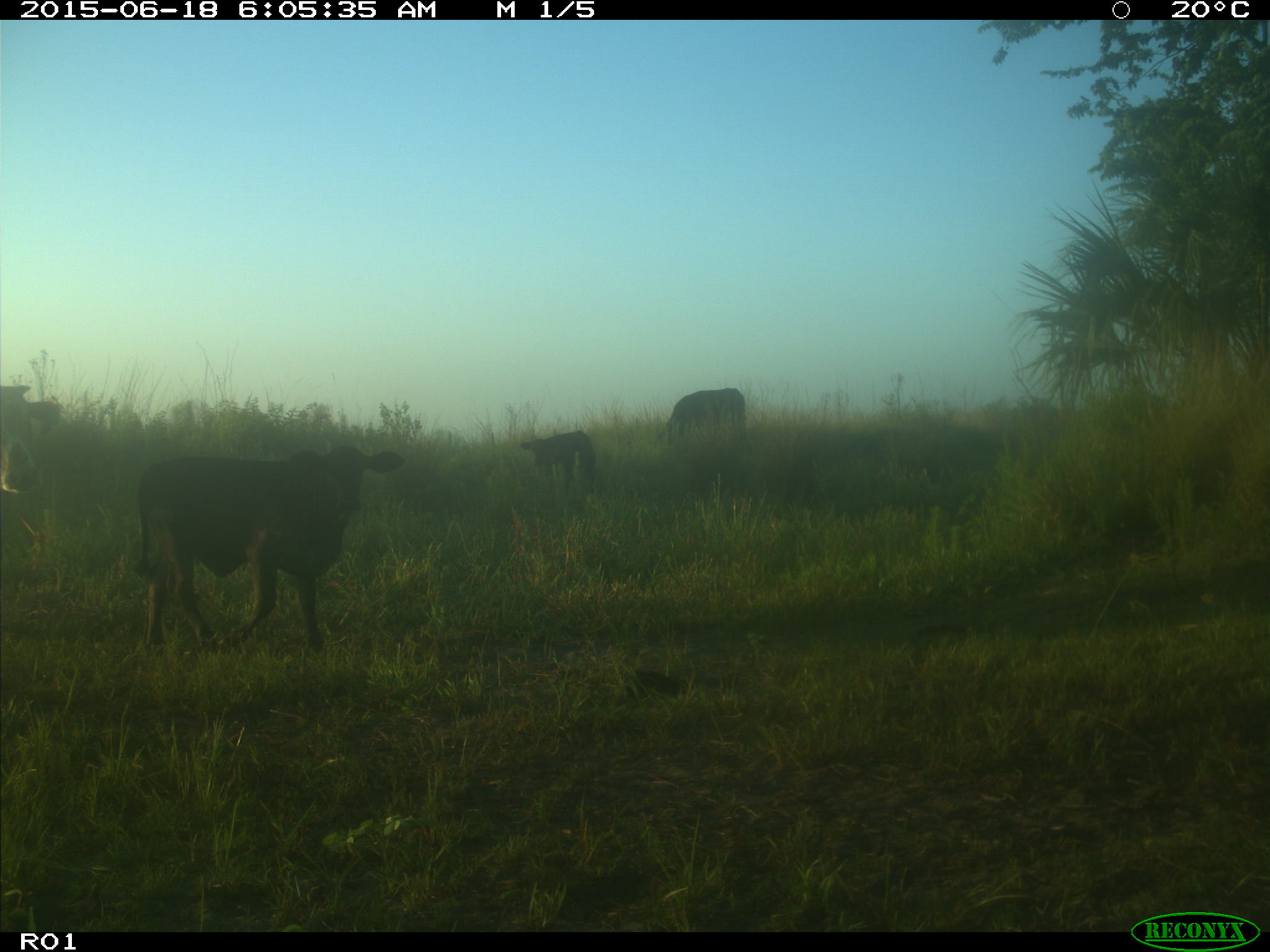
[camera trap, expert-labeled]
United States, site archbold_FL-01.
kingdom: Animalia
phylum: Chordata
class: Mammalia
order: Artiodactyla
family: Bovidae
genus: Bos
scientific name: Bos taurus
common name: domestic cow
Bos taurus (domestic cow).